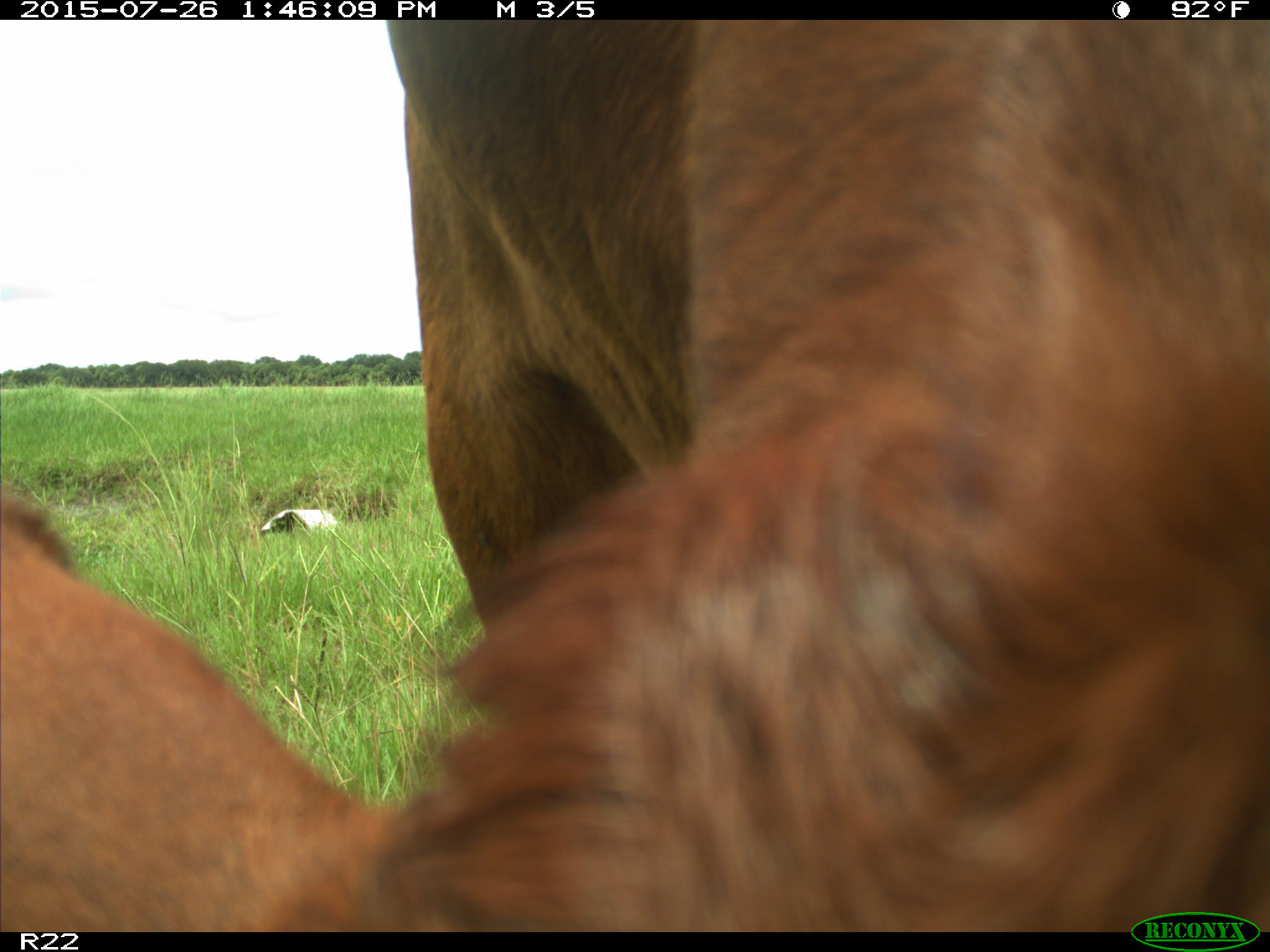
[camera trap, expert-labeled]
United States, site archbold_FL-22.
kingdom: Animalia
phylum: Chordata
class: Mammalia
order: Artiodactyla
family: Bovidae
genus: Bos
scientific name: Bos taurus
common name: domestic cow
Bos taurus (domestic cow).